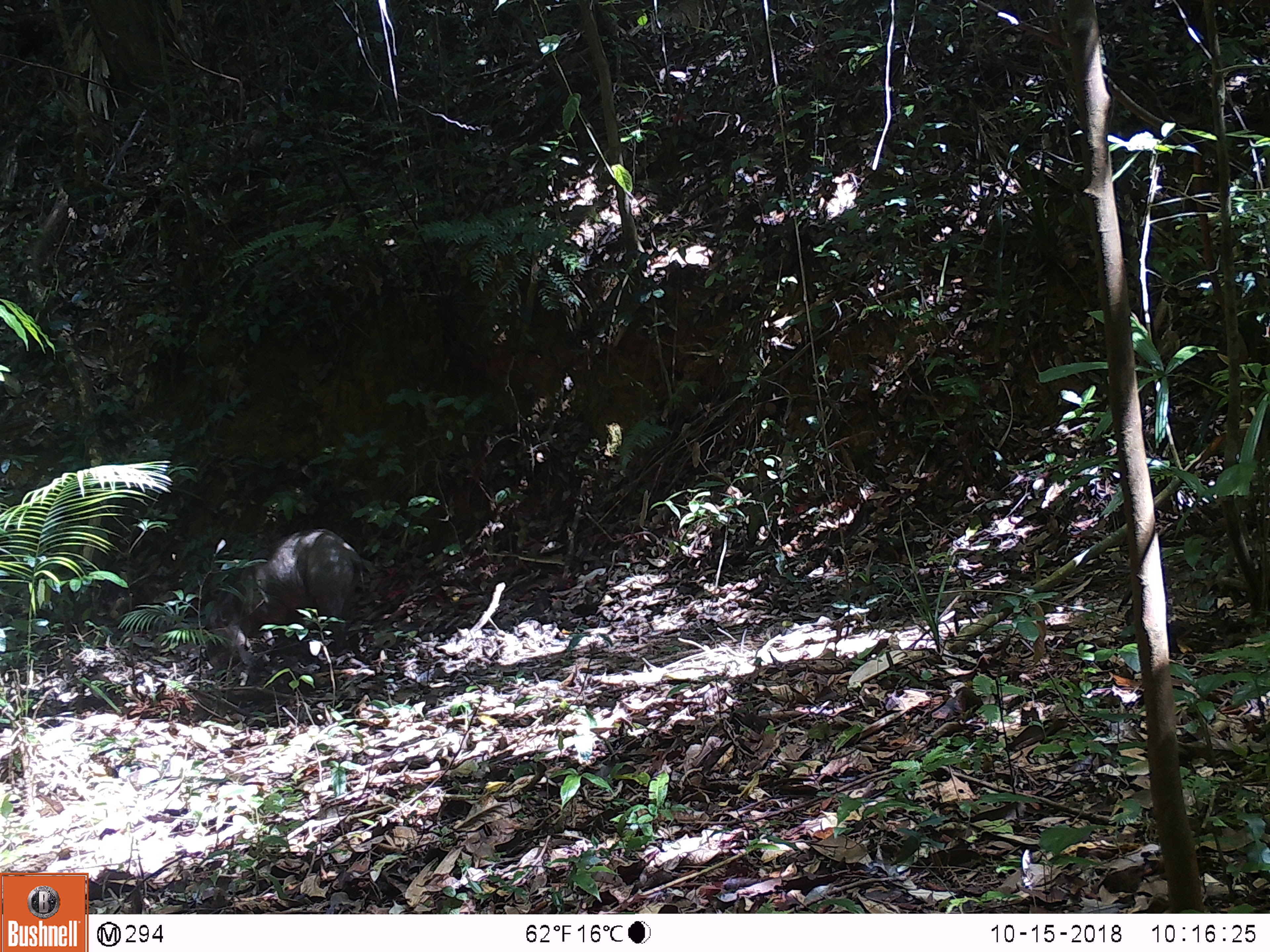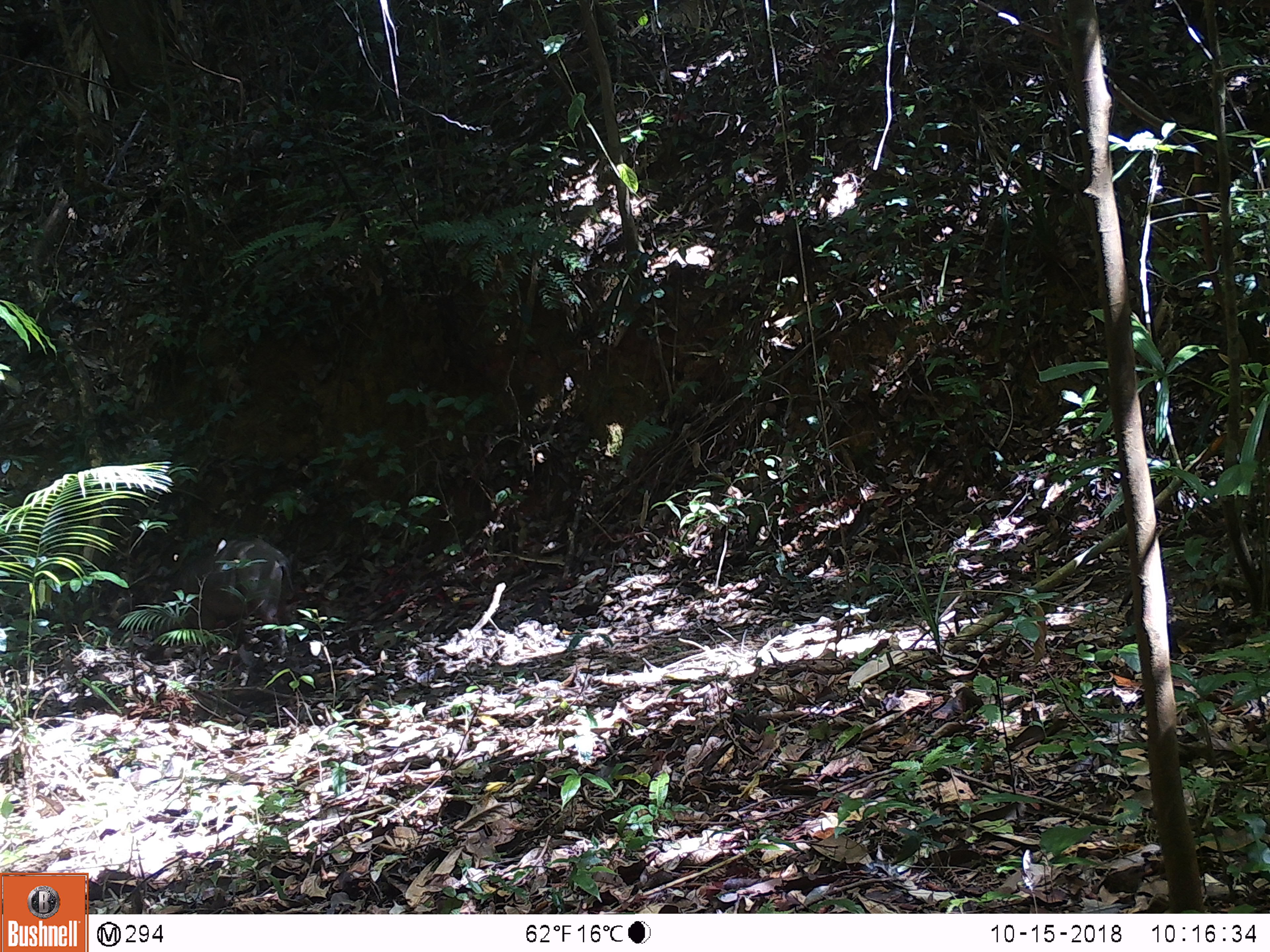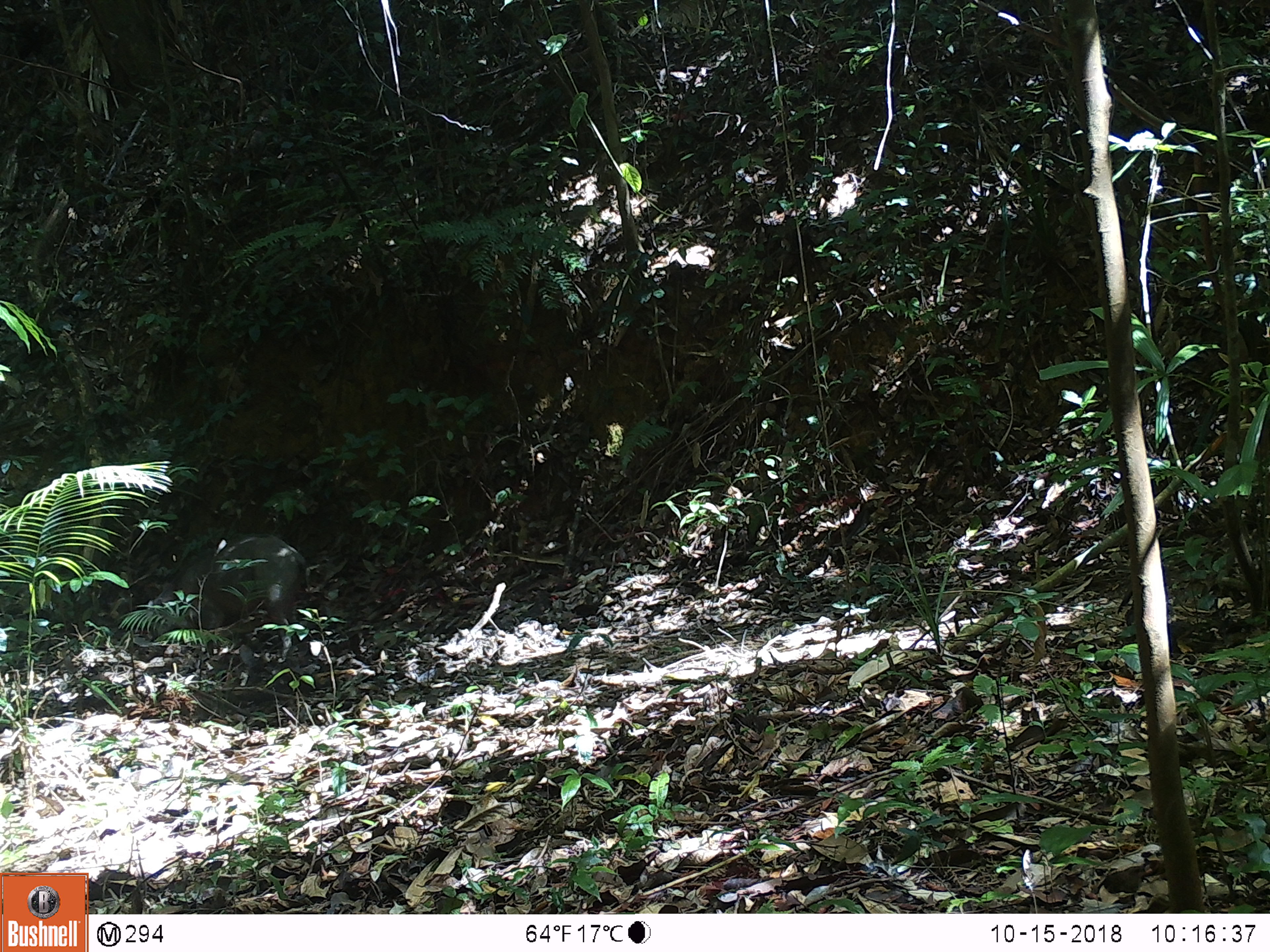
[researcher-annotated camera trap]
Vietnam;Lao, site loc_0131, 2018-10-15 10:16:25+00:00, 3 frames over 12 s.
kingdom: Animalia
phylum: Chordata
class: Mammalia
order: Artiodactyla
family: Suidae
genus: Sus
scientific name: Sus scrofa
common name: eurasian wild pig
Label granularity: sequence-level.